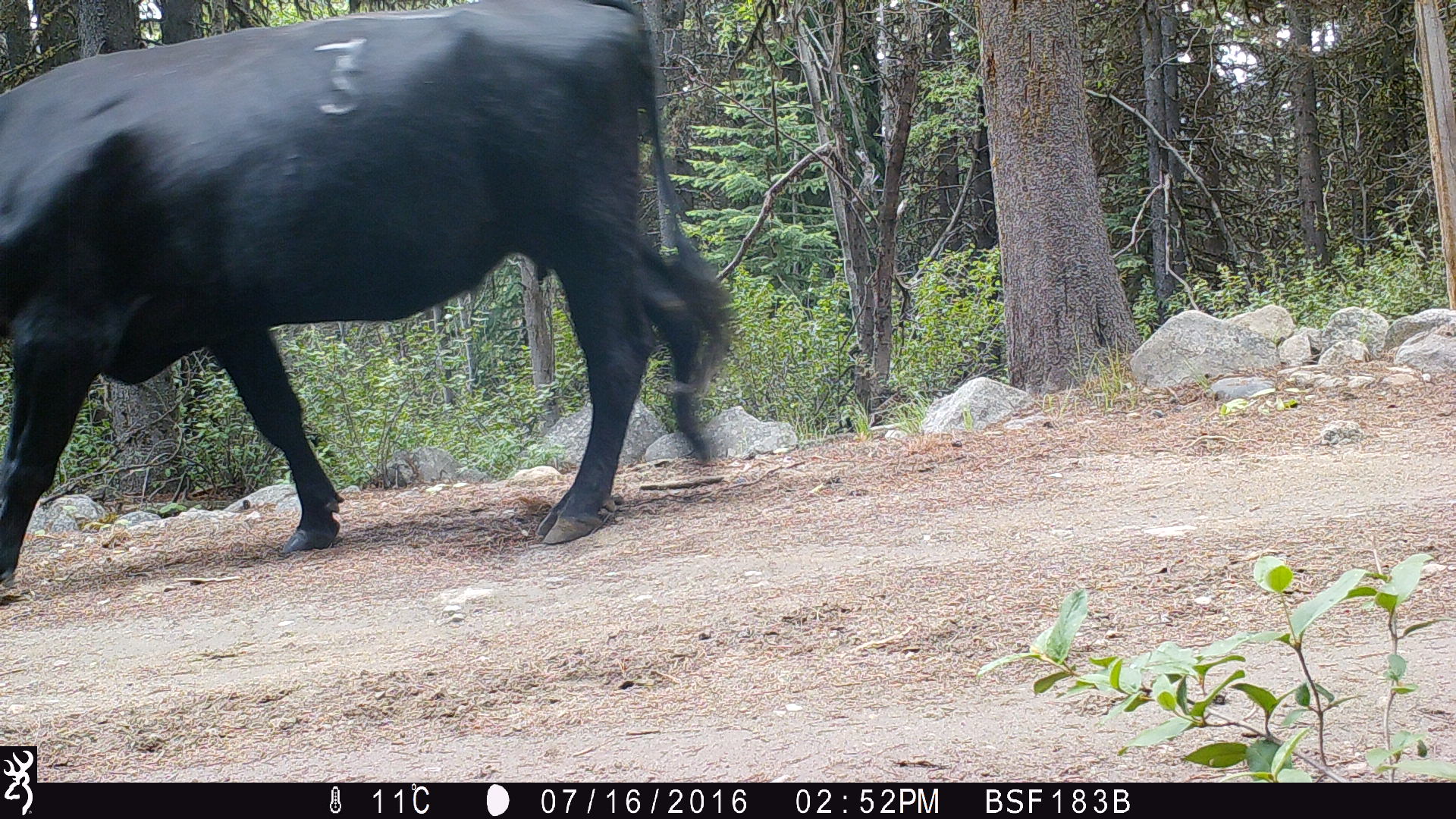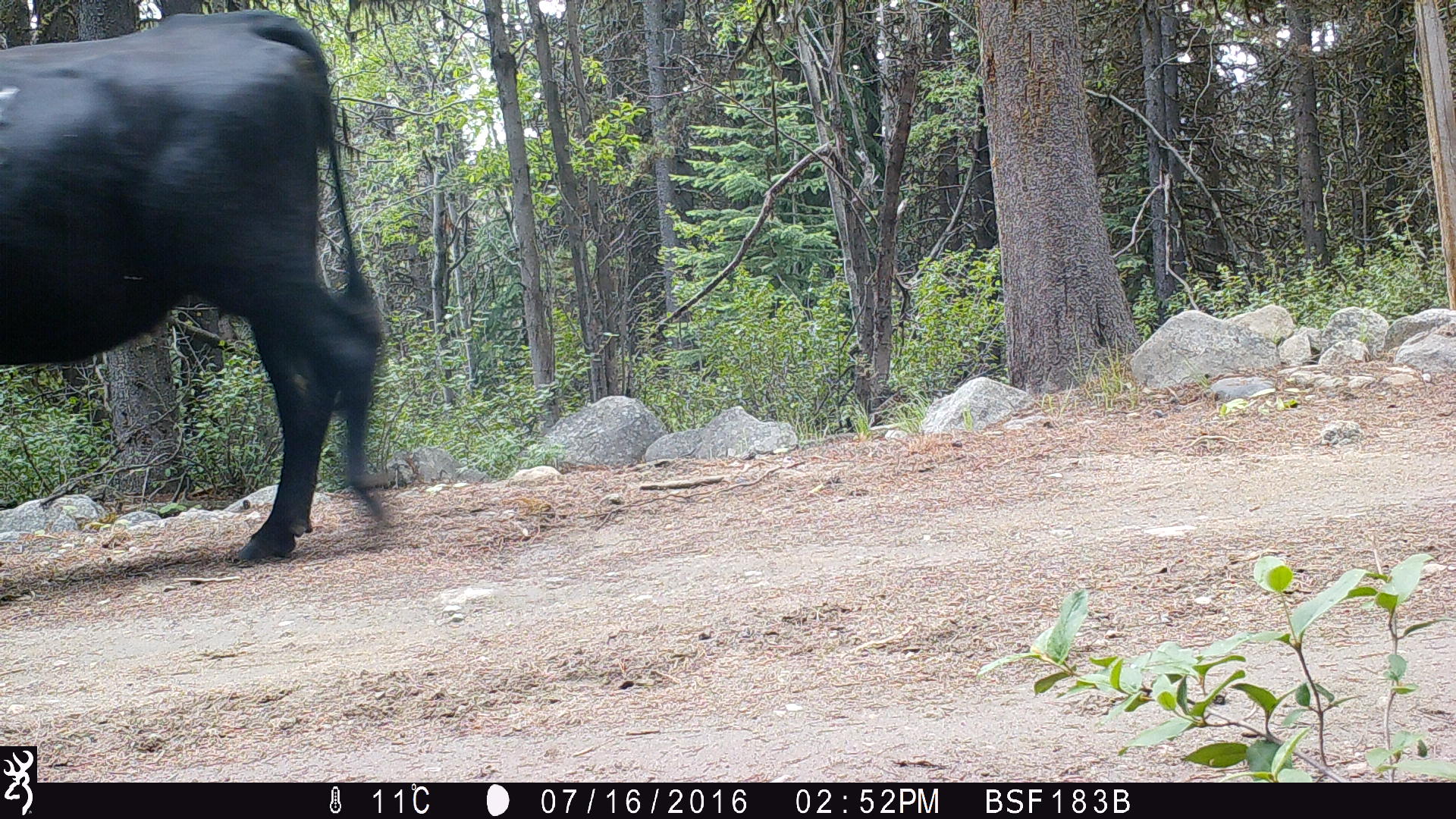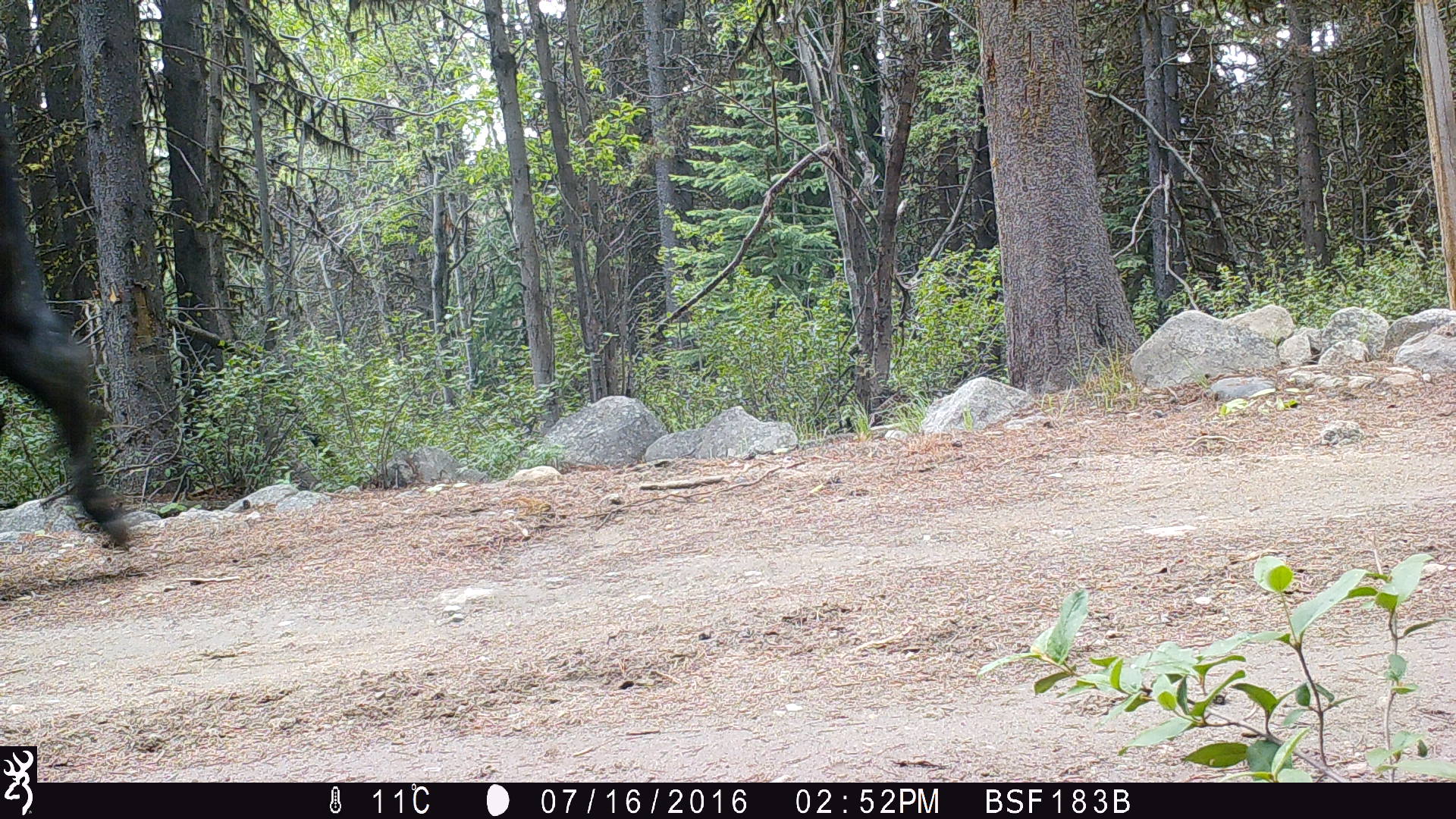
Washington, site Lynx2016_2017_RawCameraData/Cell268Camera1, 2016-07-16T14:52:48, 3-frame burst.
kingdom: Animalia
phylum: Chordata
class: Mammalia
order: Artiodactyla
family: Bovidae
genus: Bos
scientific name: Bos taurus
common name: domestic cattle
Domestic cattle (Bos taurus). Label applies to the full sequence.